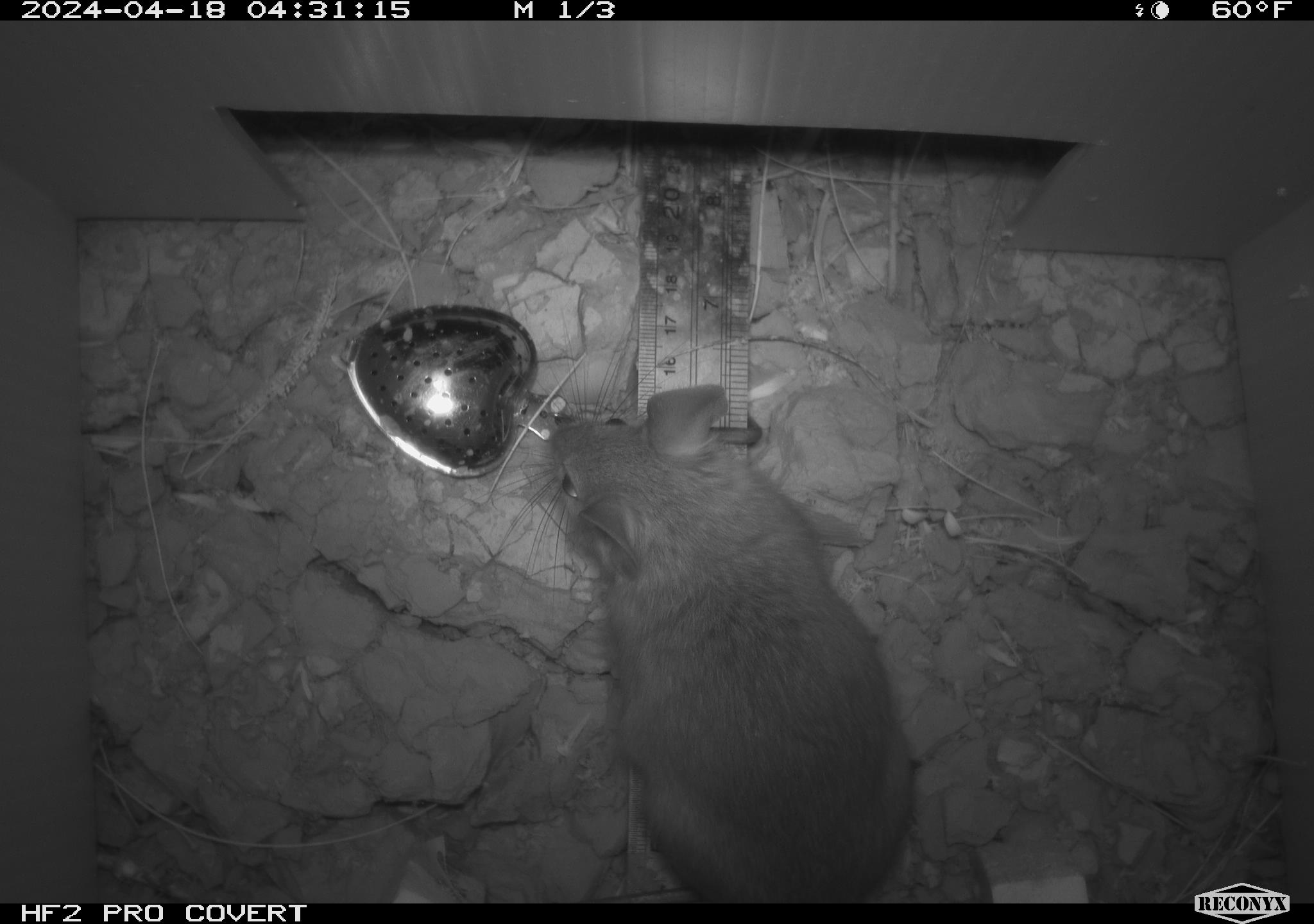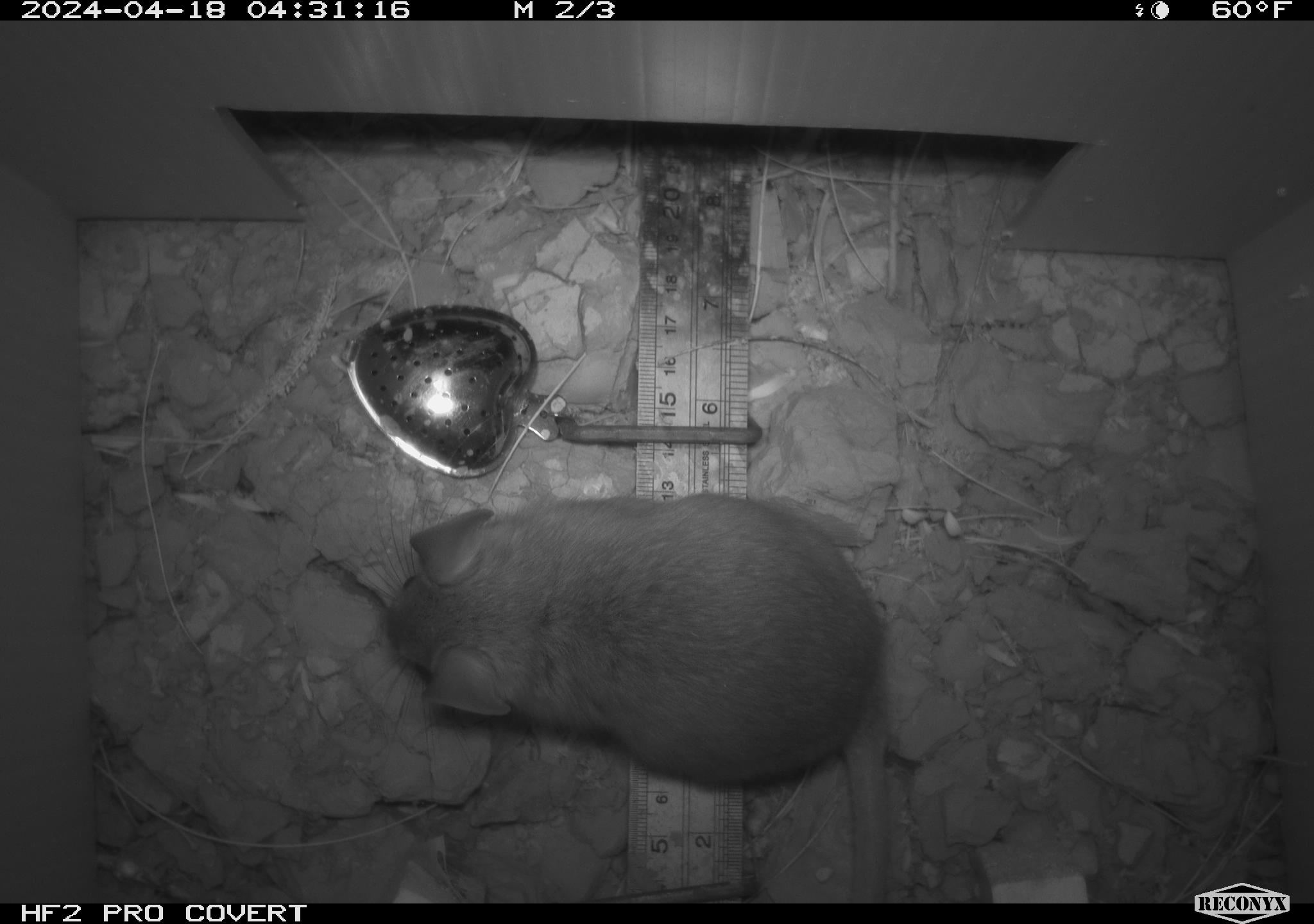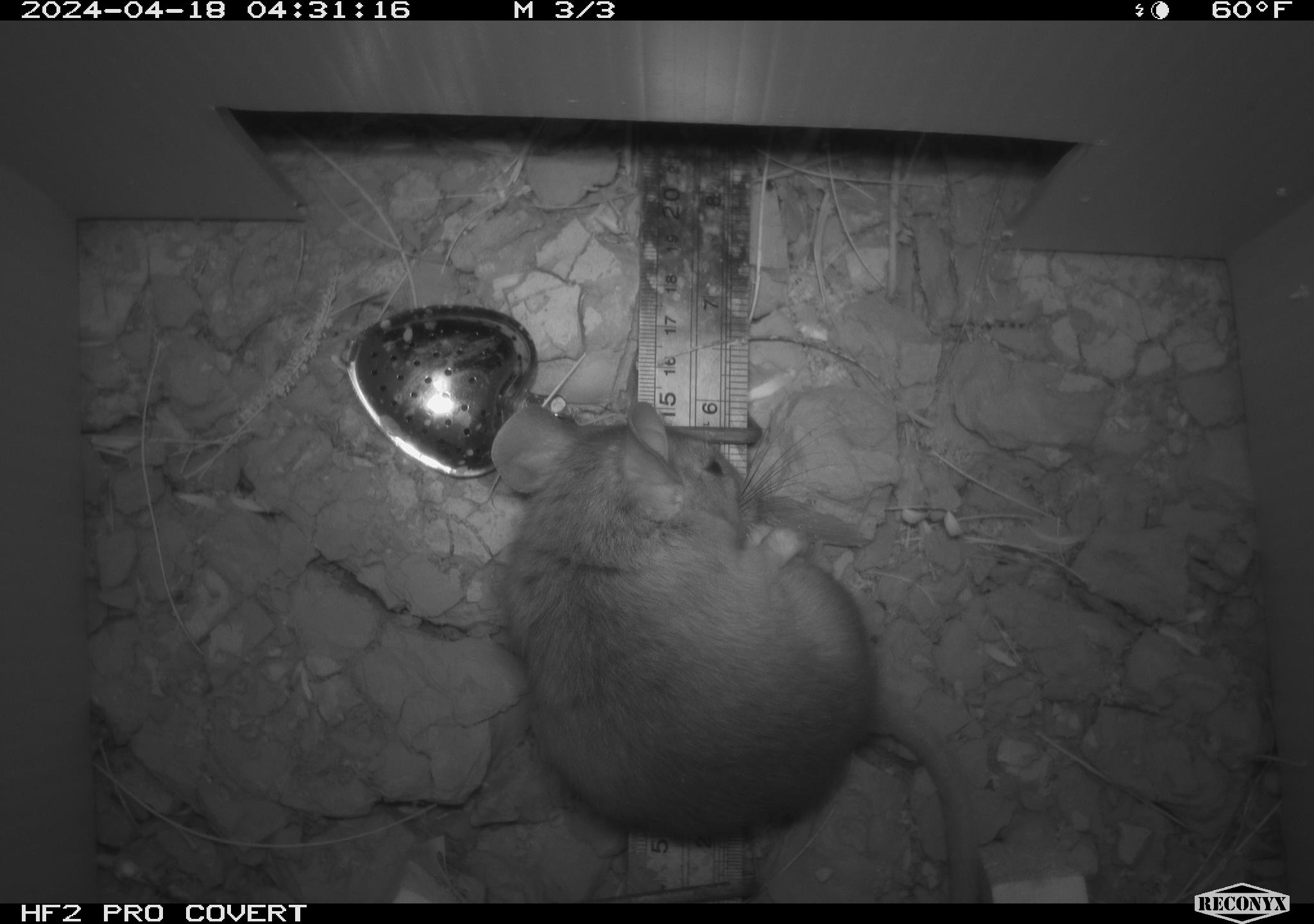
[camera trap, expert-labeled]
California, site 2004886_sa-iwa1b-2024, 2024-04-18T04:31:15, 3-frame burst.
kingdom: Animalia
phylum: Chordata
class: Mammalia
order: Rodentia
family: Cricetidae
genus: Neotoma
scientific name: Neotoma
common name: pack rat or woodrat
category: neotoma species